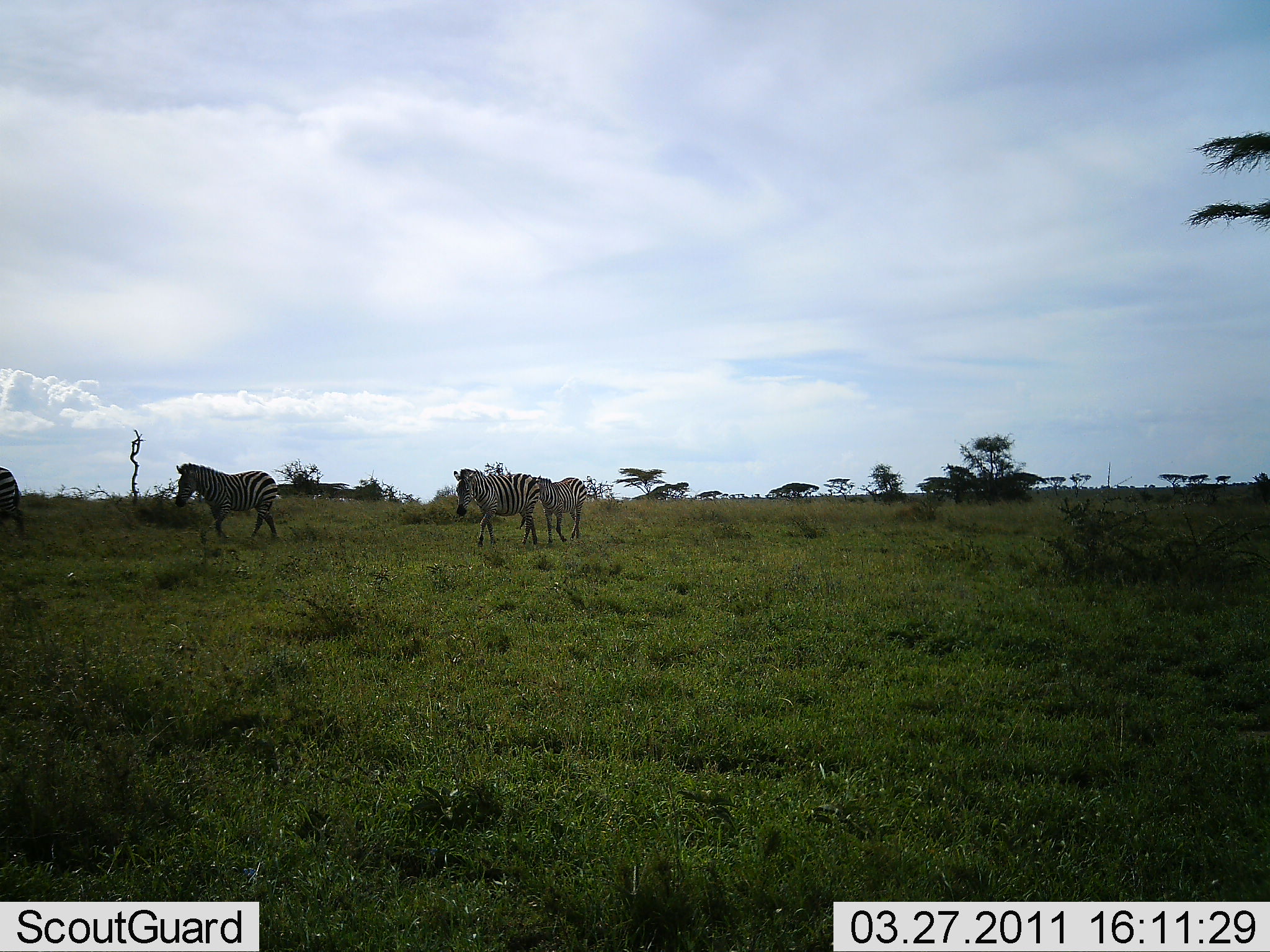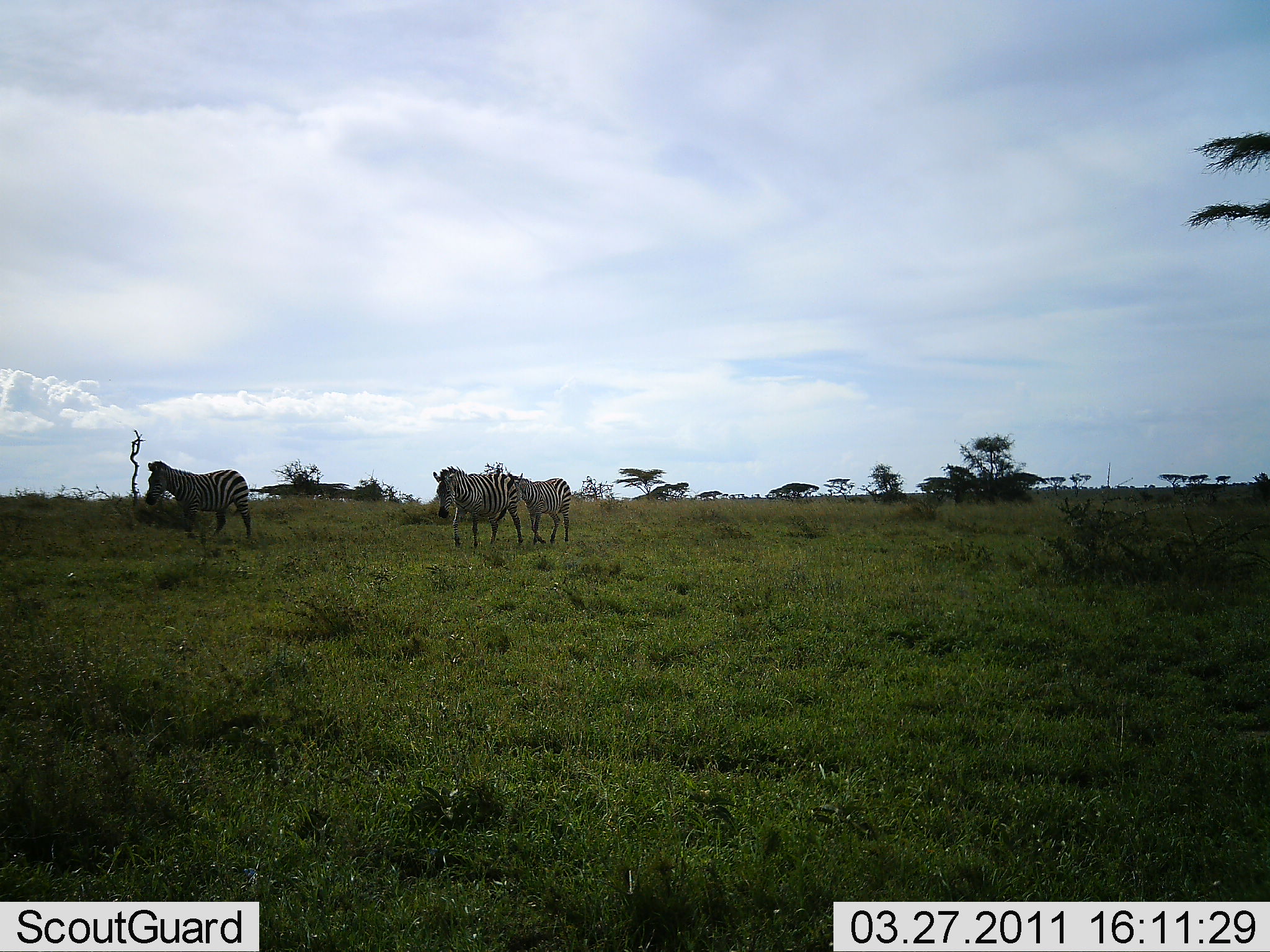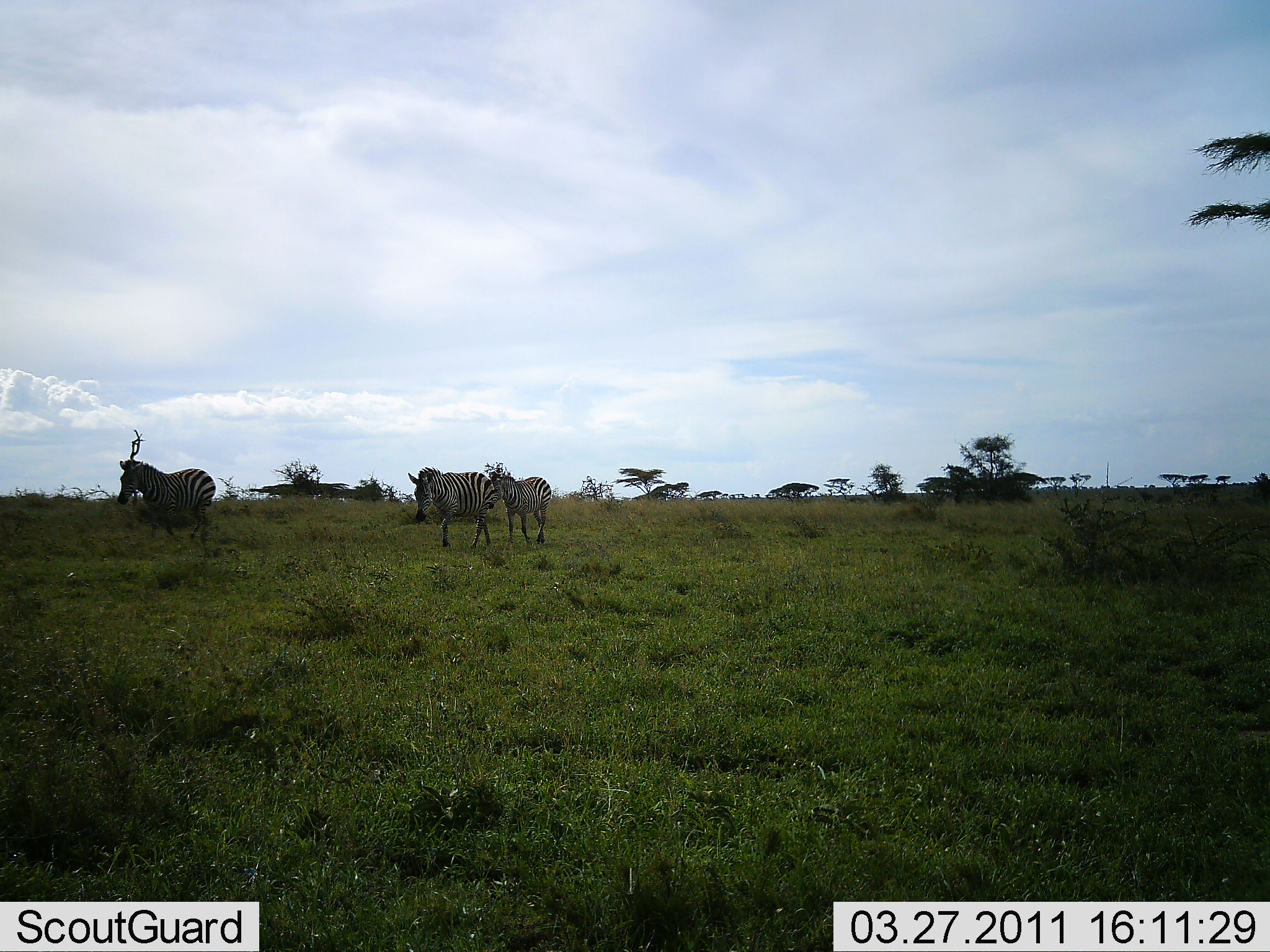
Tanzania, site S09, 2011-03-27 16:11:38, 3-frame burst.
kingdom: Animalia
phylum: Chordata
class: Mammalia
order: Perissodactyla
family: Equidae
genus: Equus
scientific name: Equus quagga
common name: plains zebra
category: zebra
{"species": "zebra (plains zebra) (Equus quagga)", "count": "4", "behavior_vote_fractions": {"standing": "0%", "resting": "0%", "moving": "100%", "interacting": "0%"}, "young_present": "0%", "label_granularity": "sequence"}